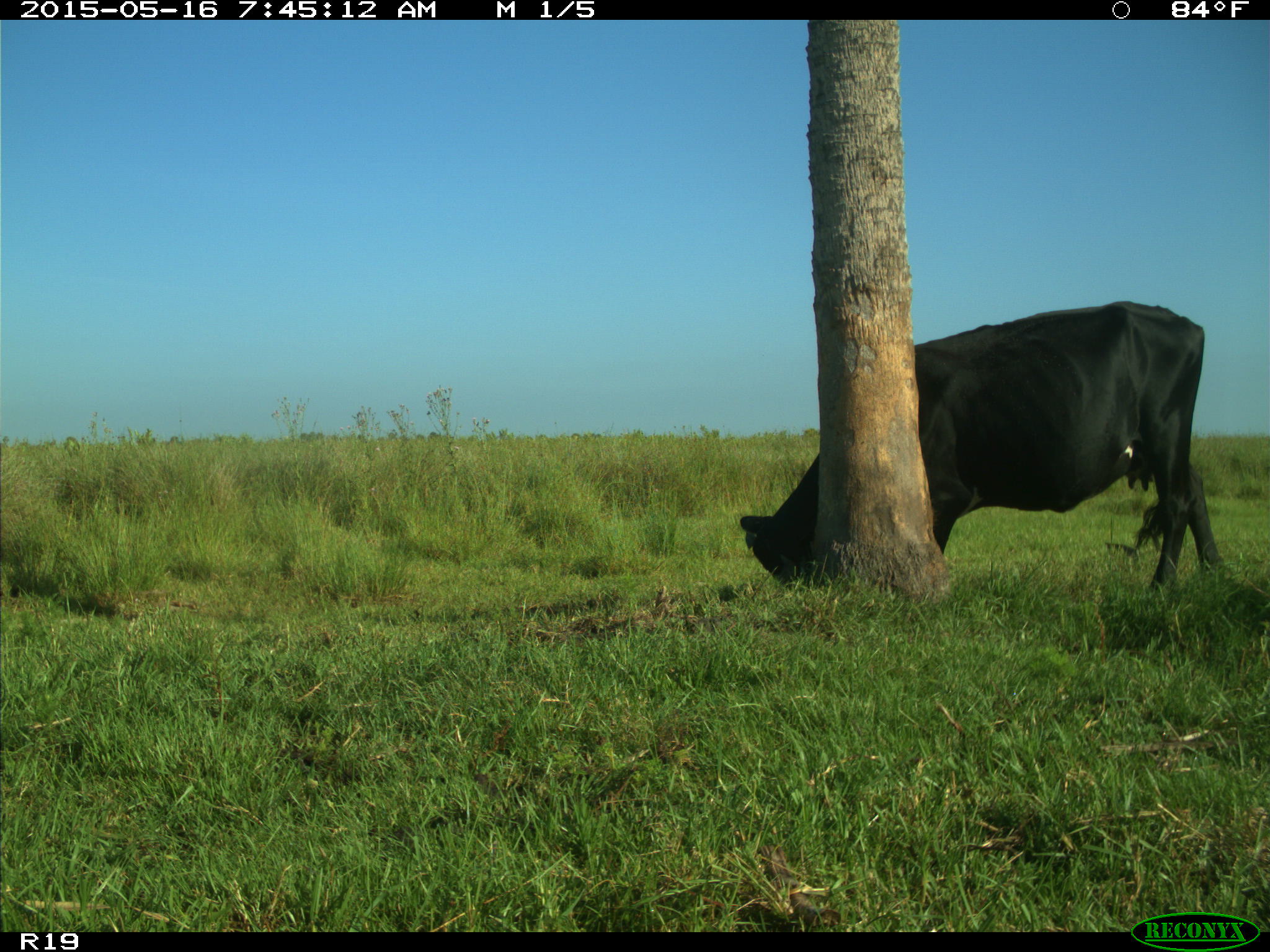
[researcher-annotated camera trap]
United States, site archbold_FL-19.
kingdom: Animalia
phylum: Chordata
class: Mammalia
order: Artiodactyla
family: Bovidae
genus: Bos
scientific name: Bos taurus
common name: domestic cow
Bos taurus (domestic cow).